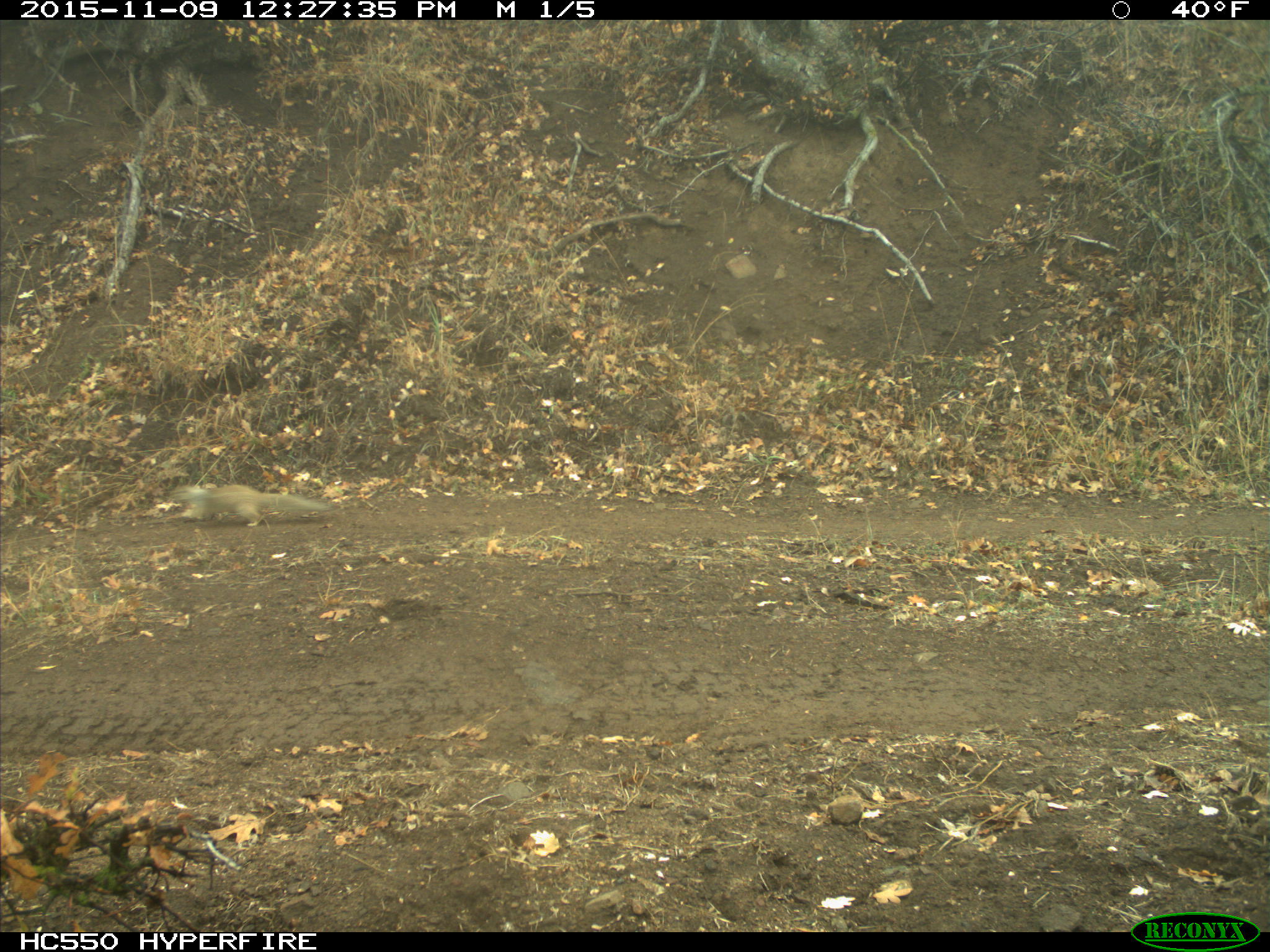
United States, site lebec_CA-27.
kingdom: Animalia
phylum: Chordata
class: Mammalia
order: Rodentia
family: Sciuridae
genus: Otospermophilus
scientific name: Otospermophilus beecheyi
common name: california ground squirrel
Otospermophilus beecheyi (california ground squirrel).